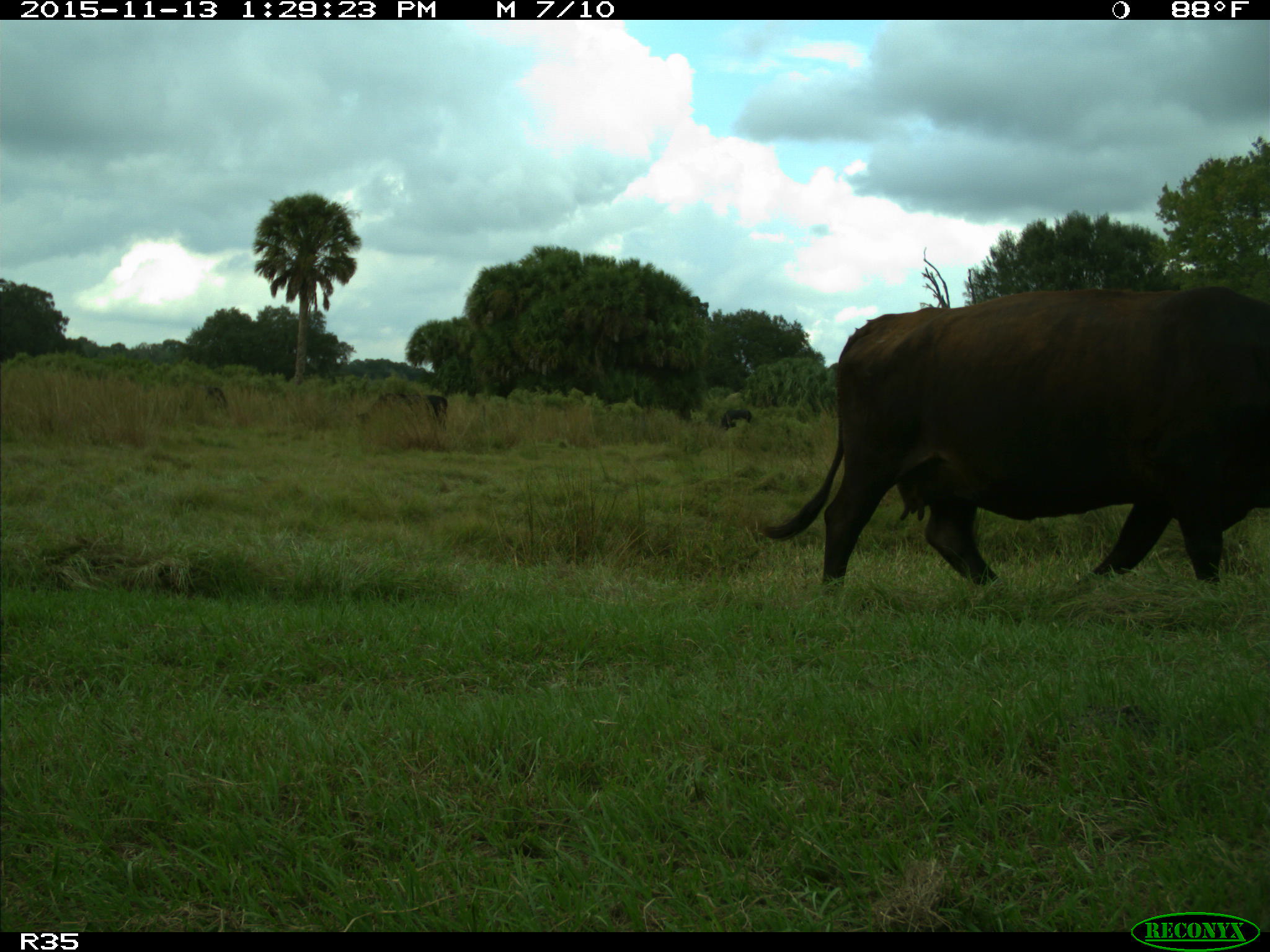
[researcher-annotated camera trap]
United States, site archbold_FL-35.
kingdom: Animalia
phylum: Chordata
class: Mammalia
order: Artiodactyla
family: Bovidae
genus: Bos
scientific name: Bos taurus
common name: domestic cow